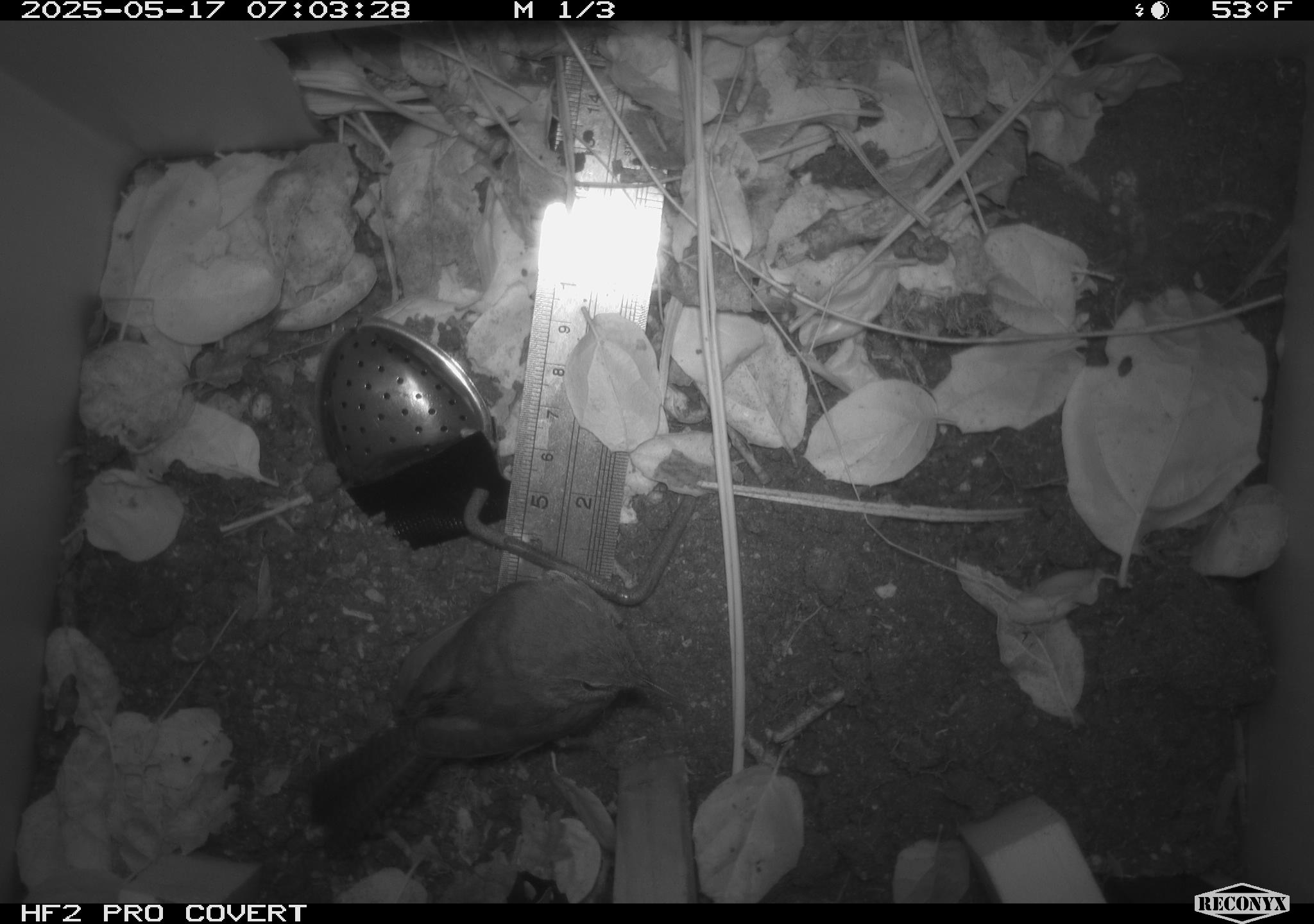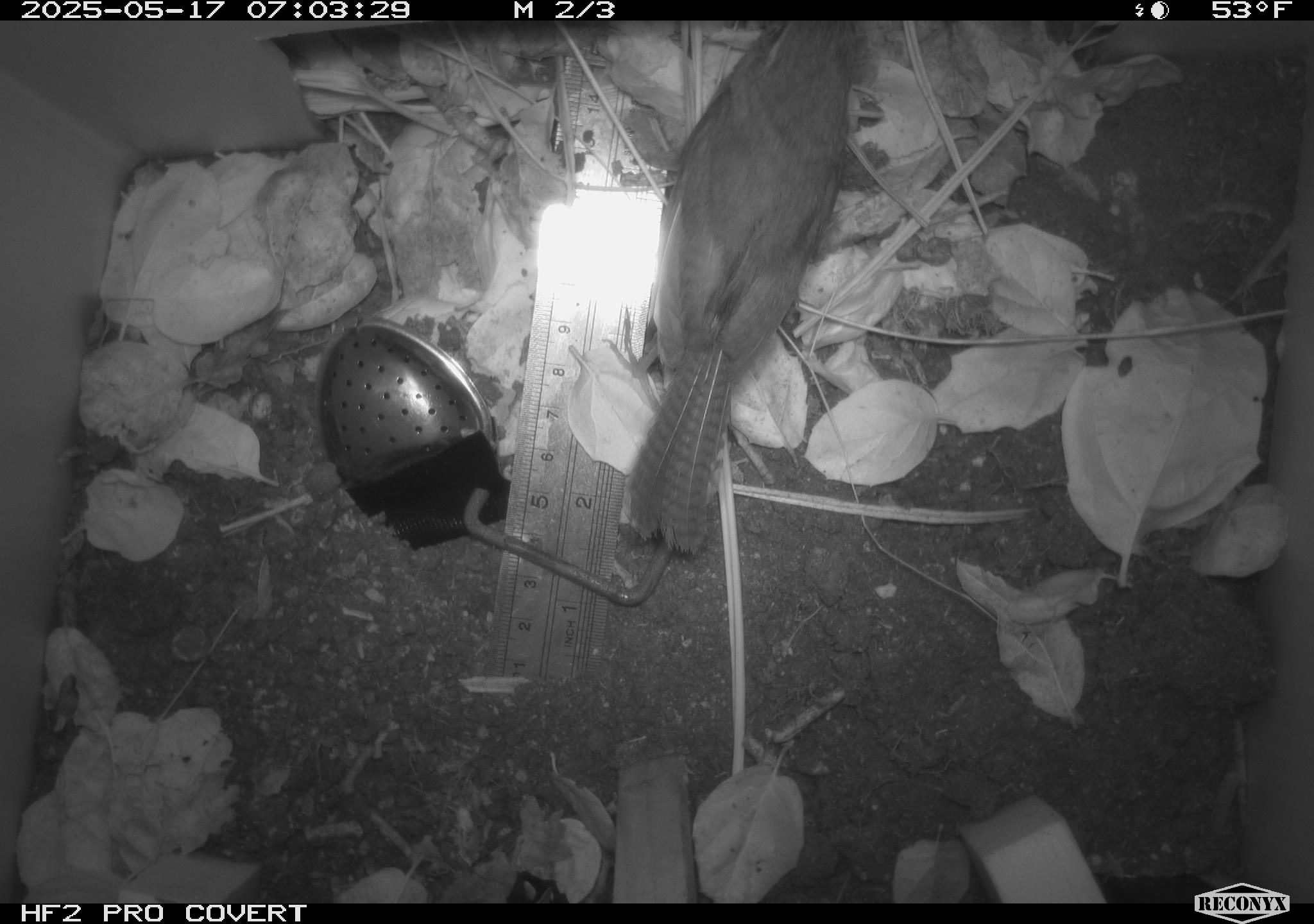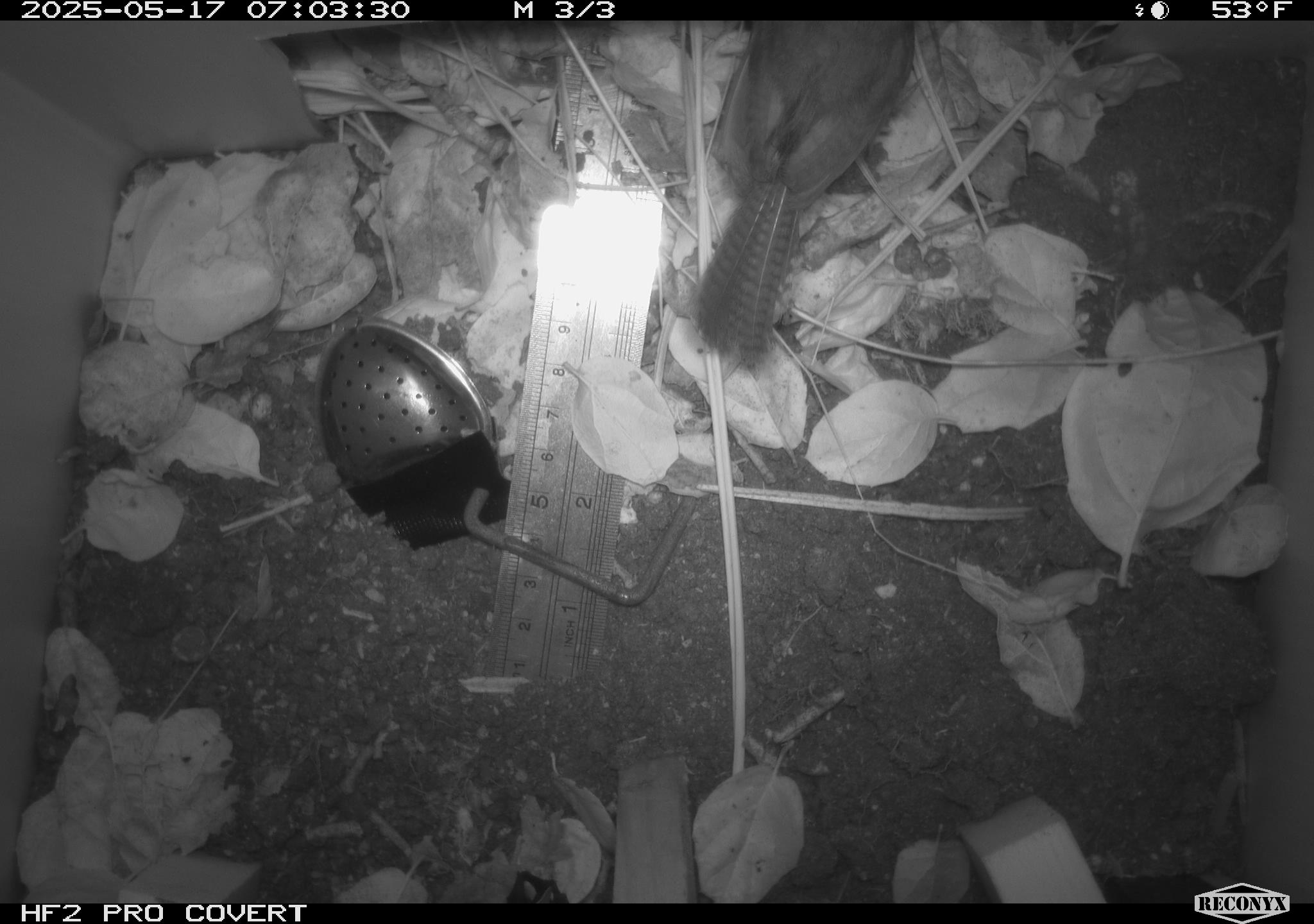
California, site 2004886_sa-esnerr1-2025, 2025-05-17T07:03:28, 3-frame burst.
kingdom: Animalia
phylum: Chordata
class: Aves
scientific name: Aves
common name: bird